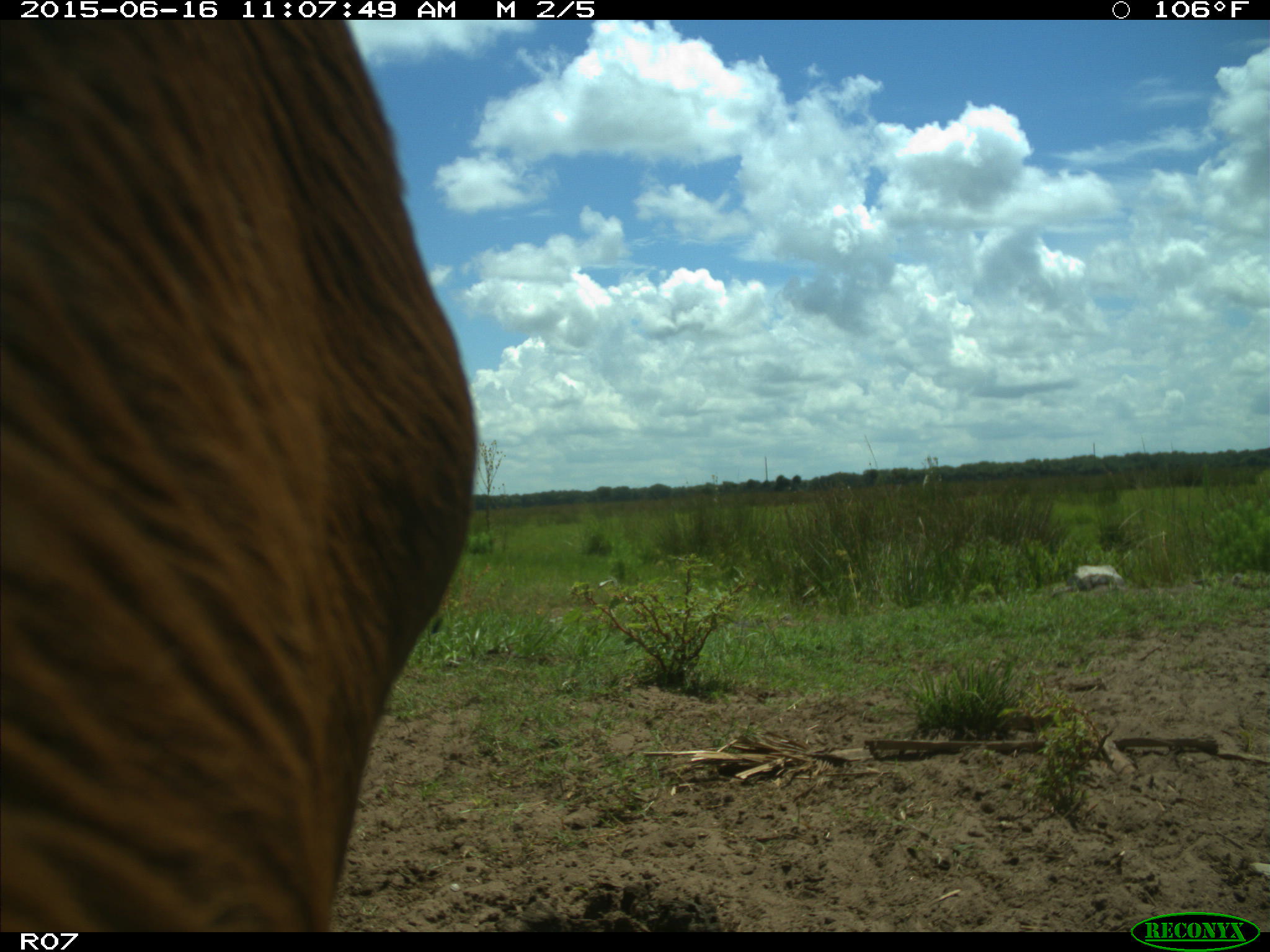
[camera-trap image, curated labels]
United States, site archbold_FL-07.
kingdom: Animalia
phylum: Chordata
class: Mammalia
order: Artiodactyla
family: Bovidae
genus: Bos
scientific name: Bos taurus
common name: domestic cow